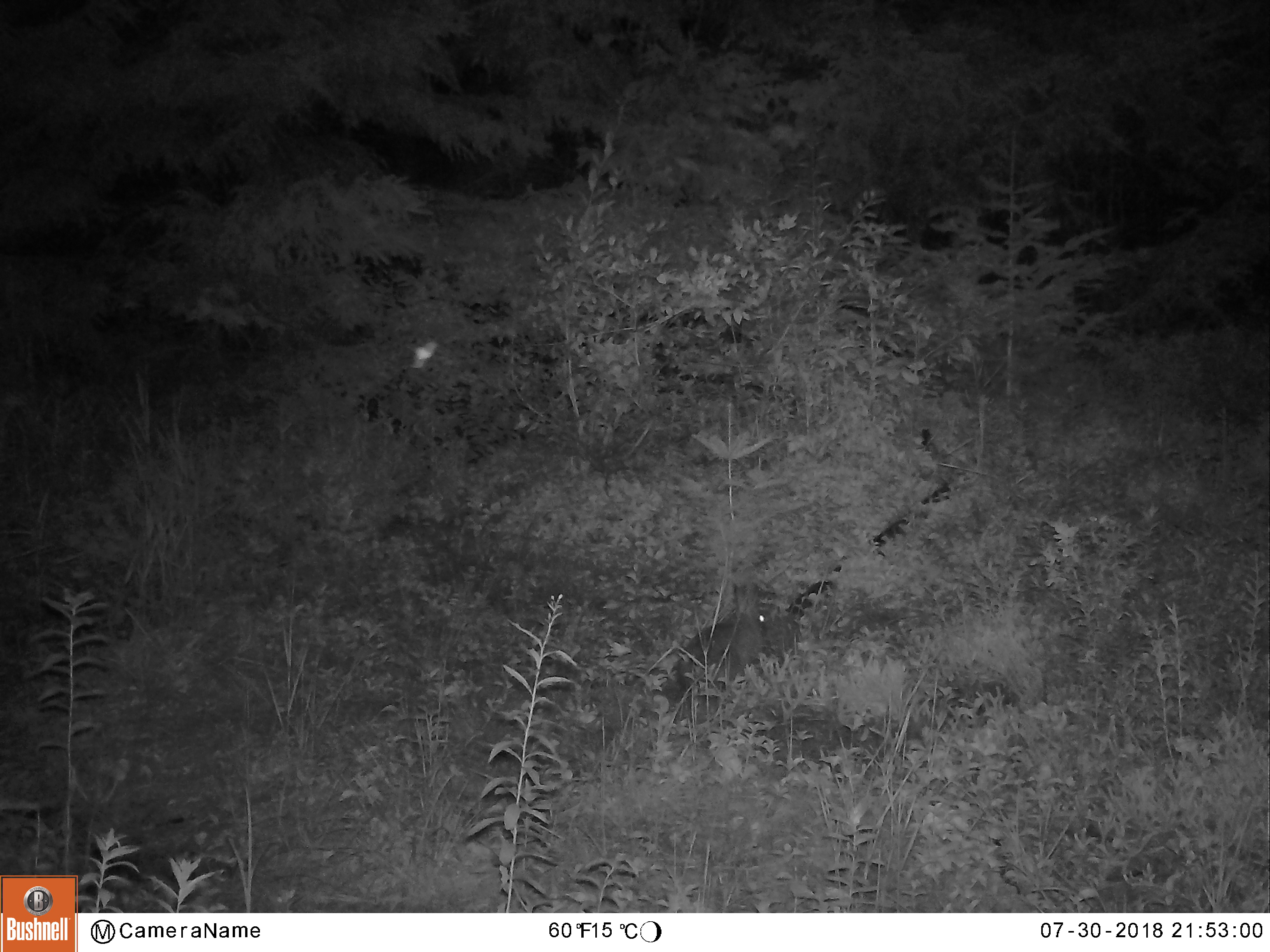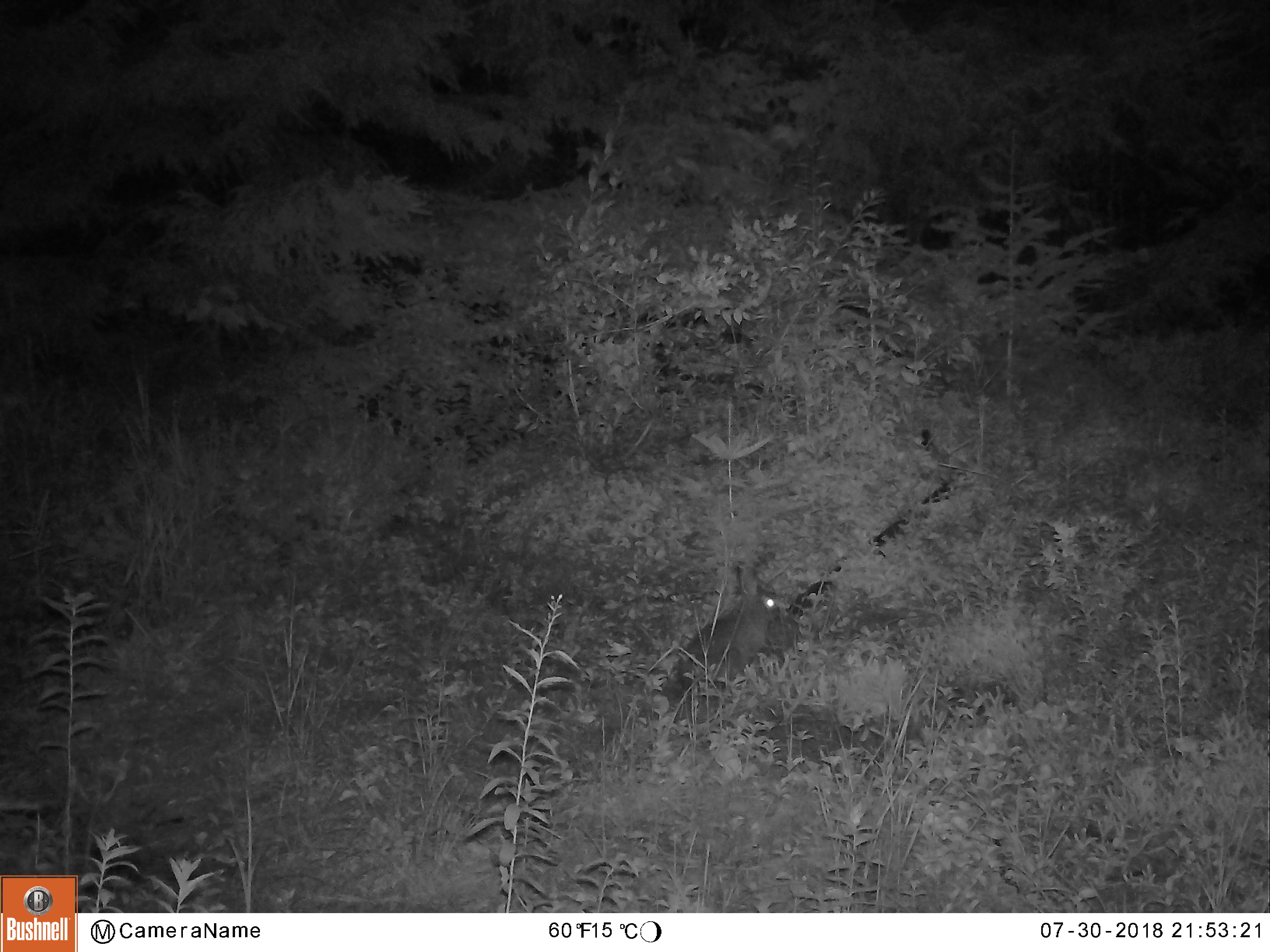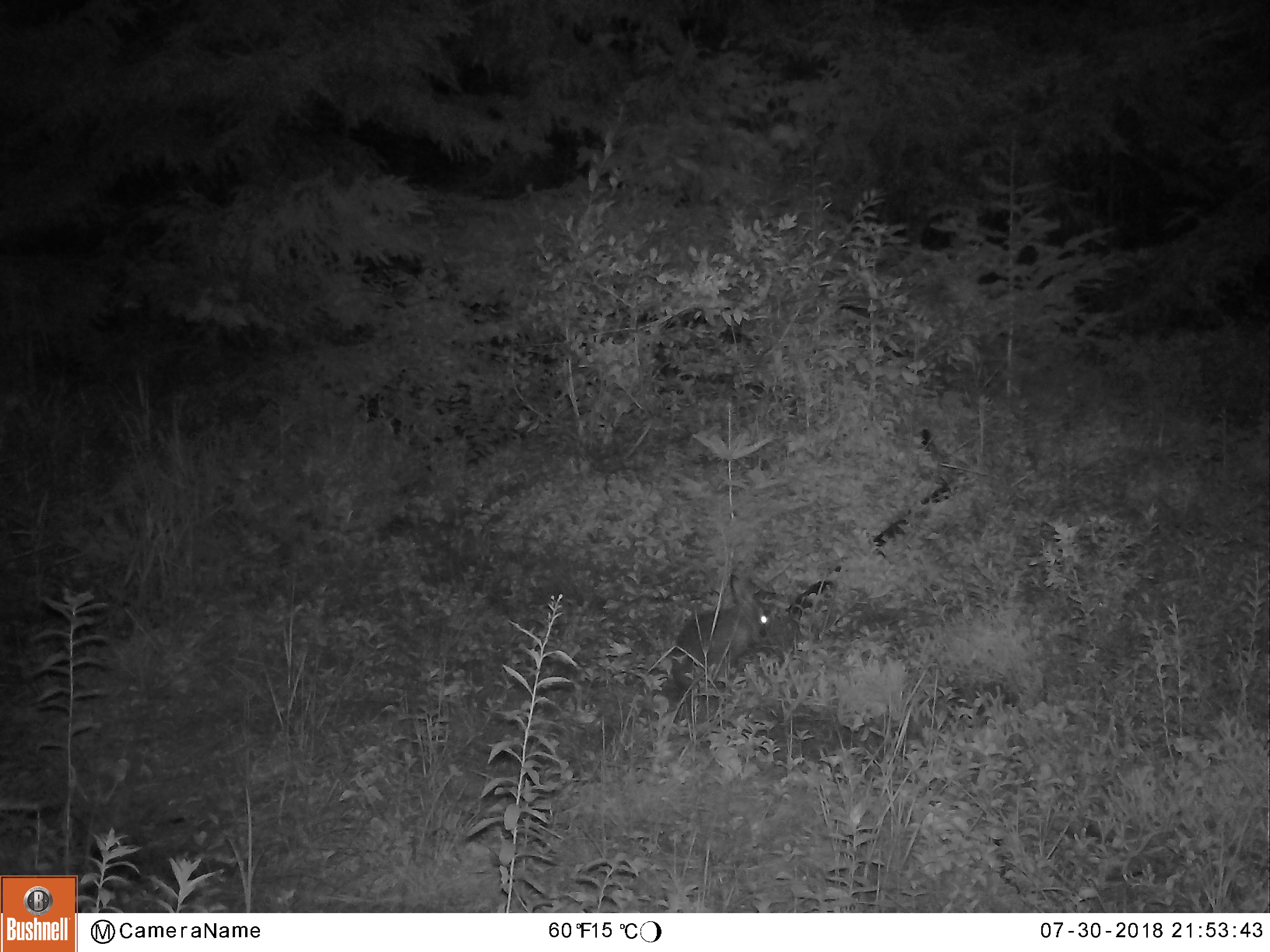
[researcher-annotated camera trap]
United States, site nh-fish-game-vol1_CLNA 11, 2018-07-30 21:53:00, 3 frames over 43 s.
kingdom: Animalia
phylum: Chordata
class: Mammalia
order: Lagomorpha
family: Leporidae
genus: Lepus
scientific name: Lepus americanus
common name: snowshoe hare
Snowshoe hare (Lepus americanus).